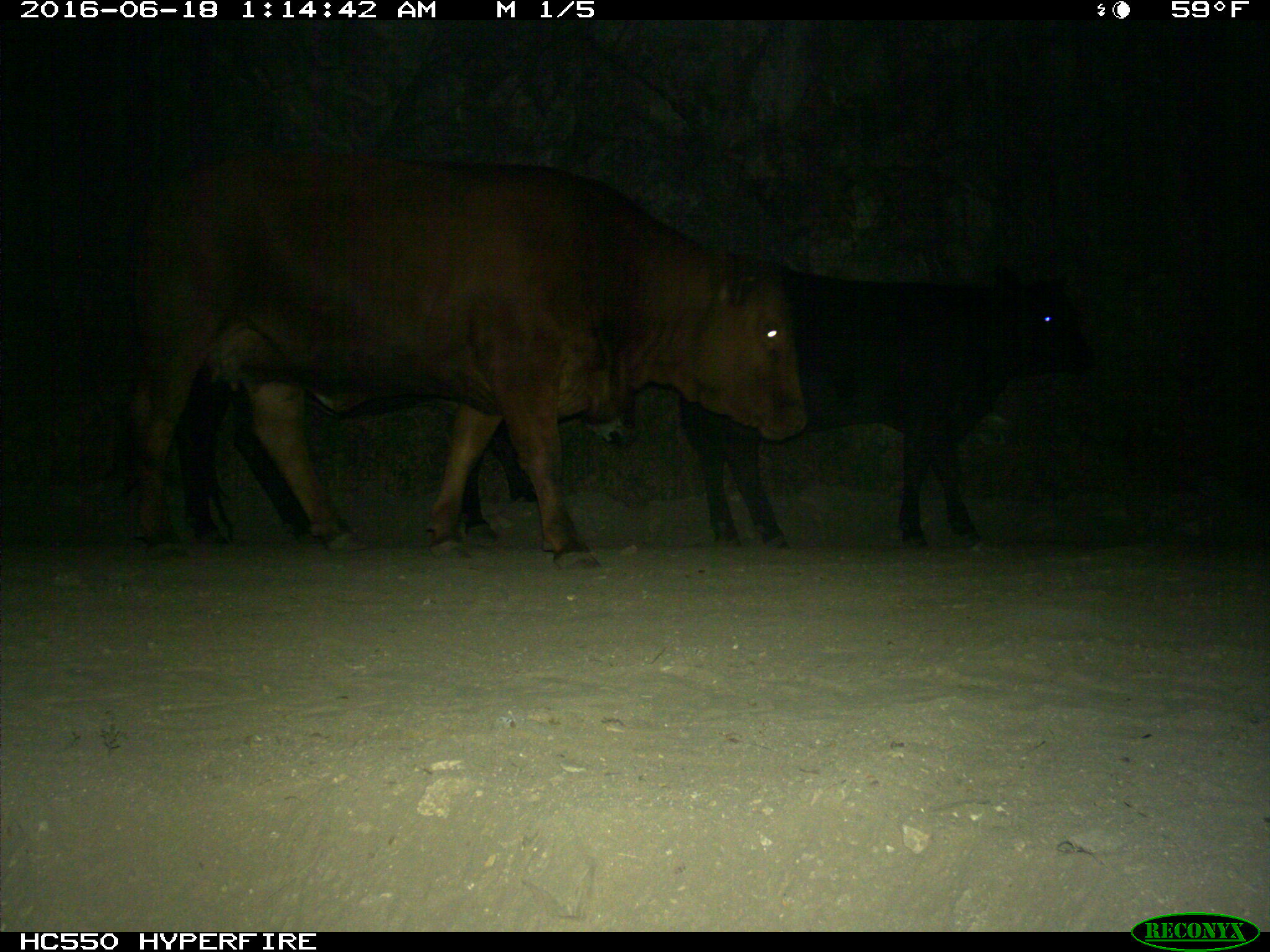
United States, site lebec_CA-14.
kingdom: Animalia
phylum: Chordata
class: Mammalia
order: Artiodactyla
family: Bovidae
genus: Bos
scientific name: Bos taurus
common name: domestic cow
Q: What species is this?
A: Bos taurus (domestic cow).